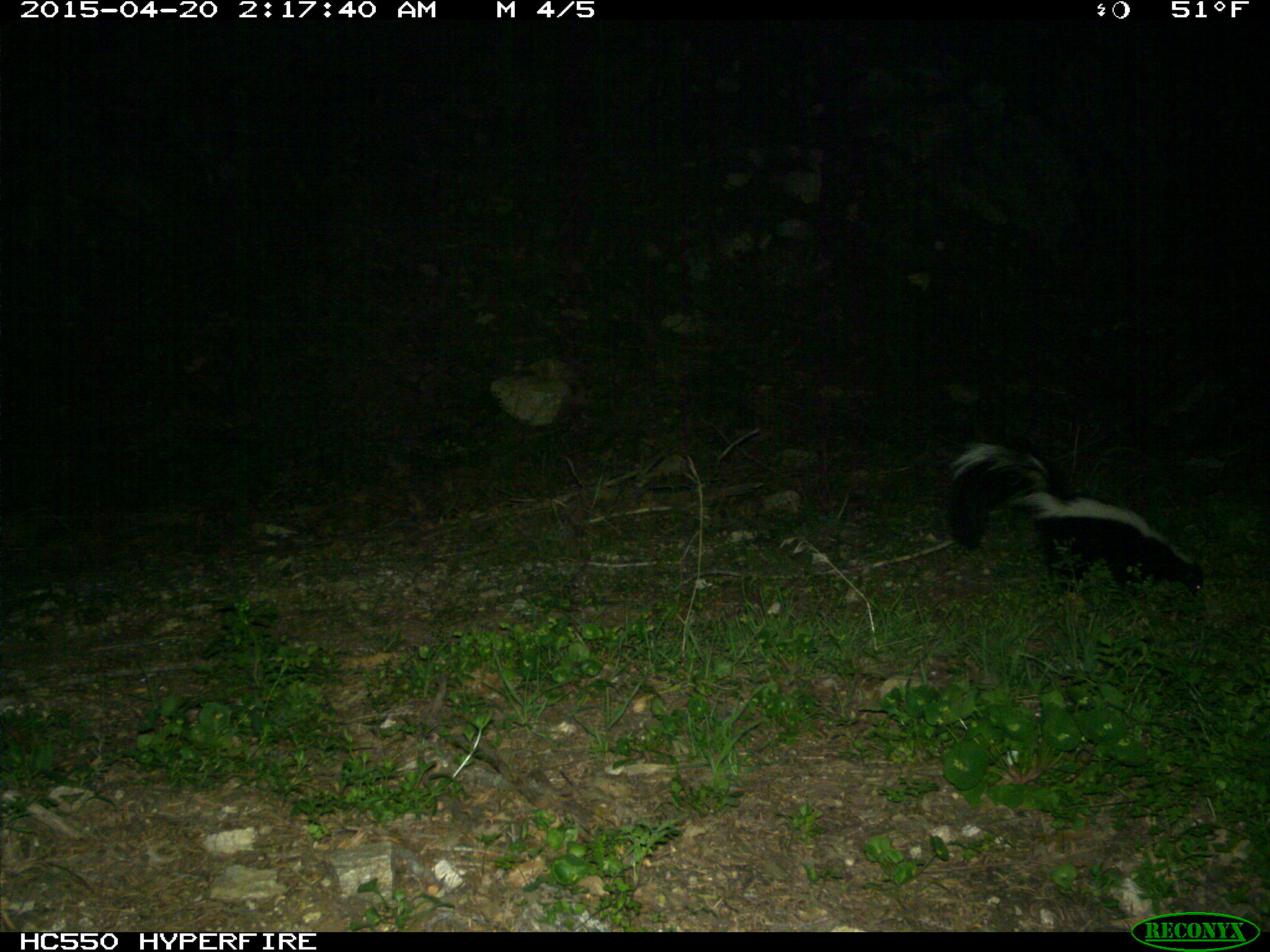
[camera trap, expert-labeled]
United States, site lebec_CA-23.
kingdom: Animalia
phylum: Chordata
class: Mammalia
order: Carnivora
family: Mephitidae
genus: Mephitis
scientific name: Mephitis mephitis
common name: striped skunk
Mephitis mephitis (striped skunk).